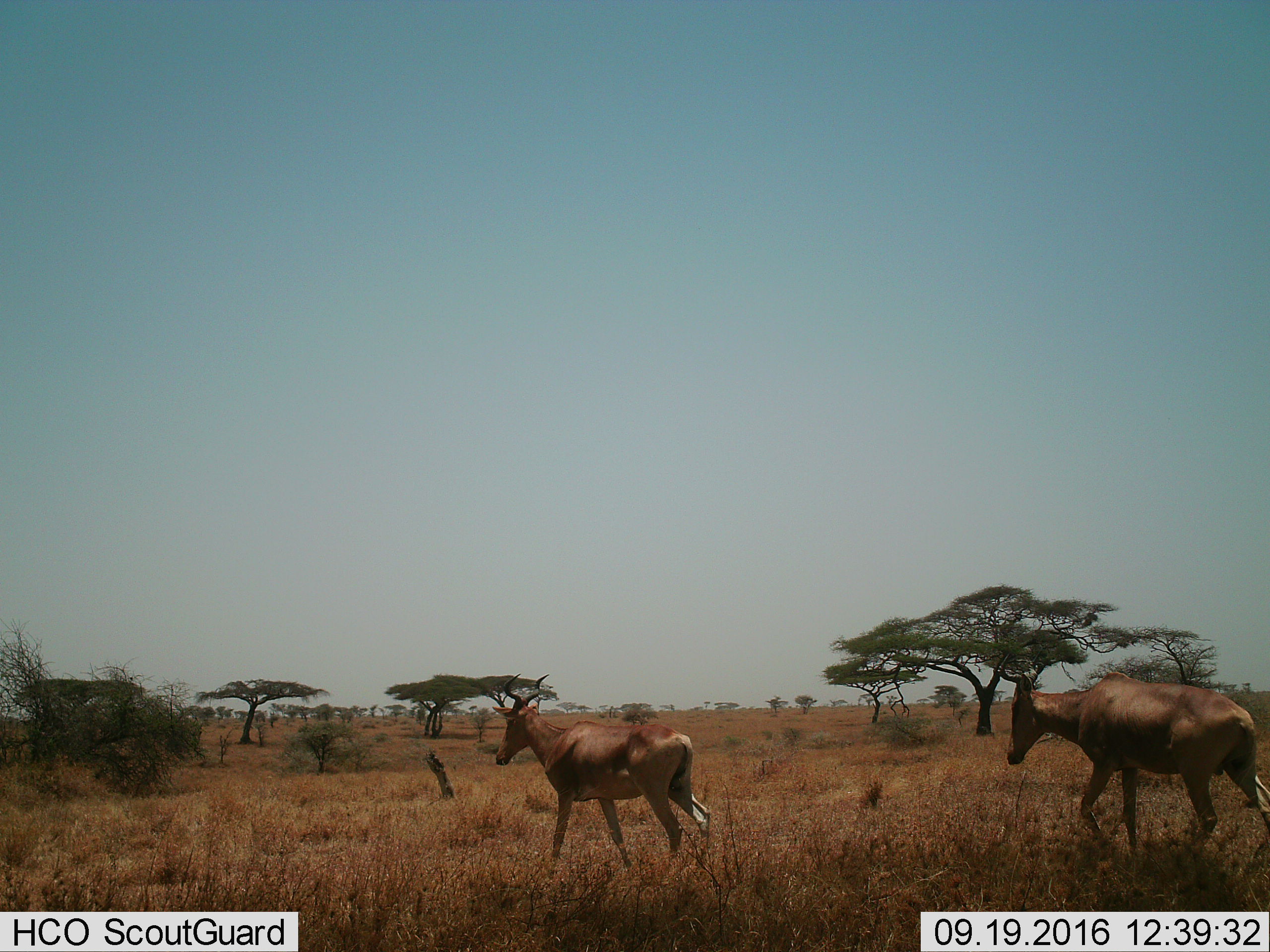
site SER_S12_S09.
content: unidentified animal